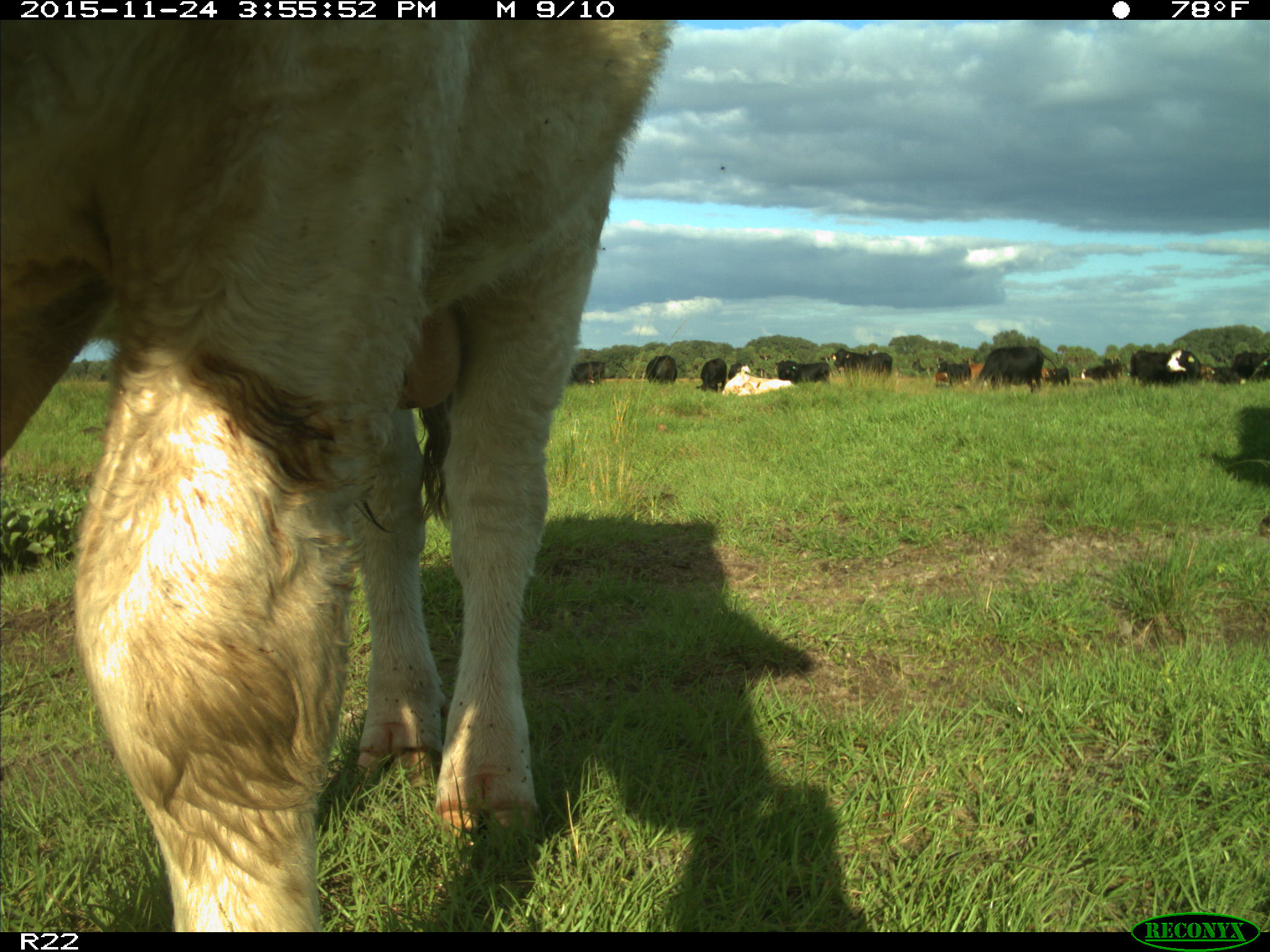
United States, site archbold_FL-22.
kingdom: Animalia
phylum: Chordata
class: Mammalia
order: Artiodactyla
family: Bovidae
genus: Bos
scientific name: Bos taurus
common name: domestic cow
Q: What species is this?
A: Bos taurus (domestic cow).